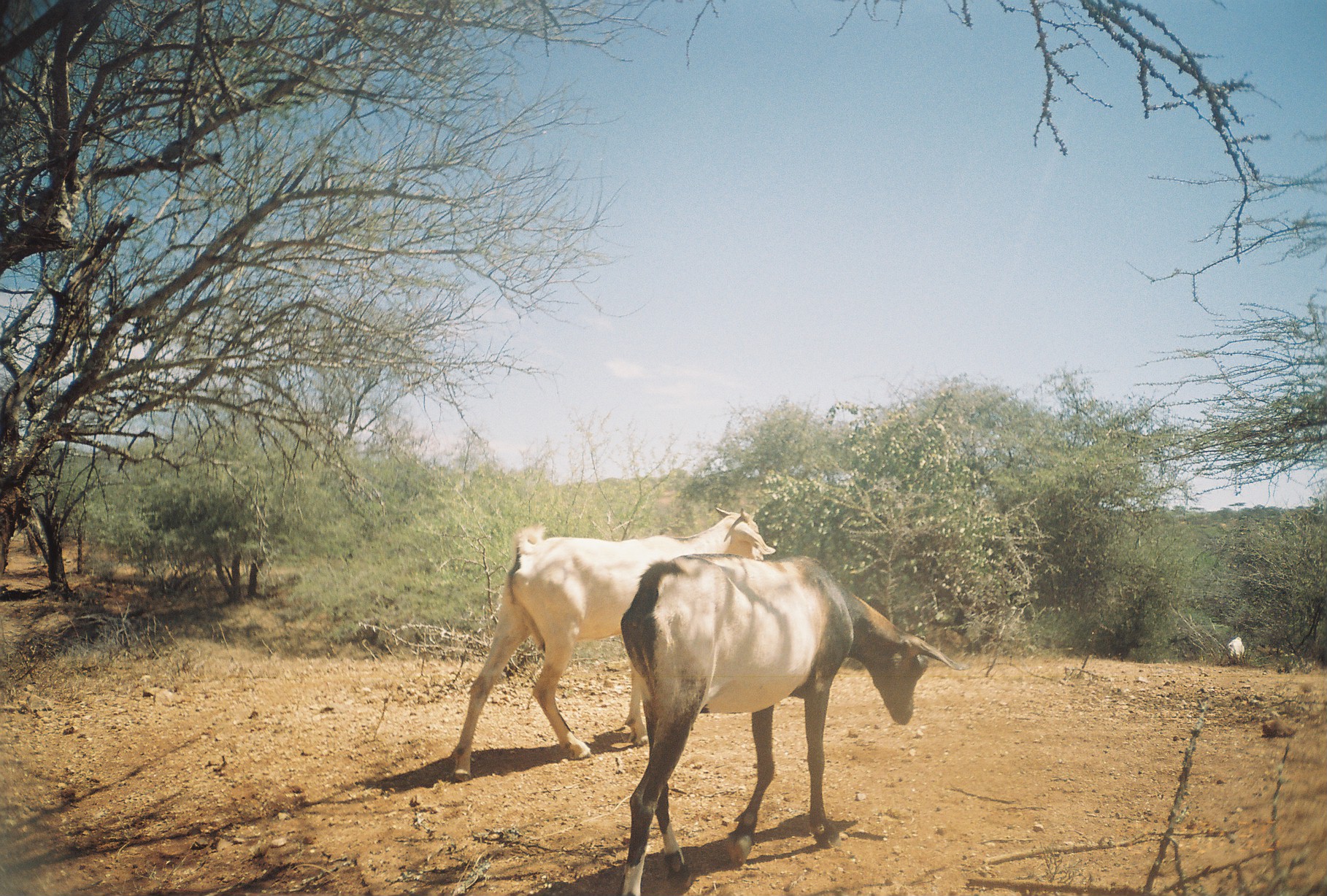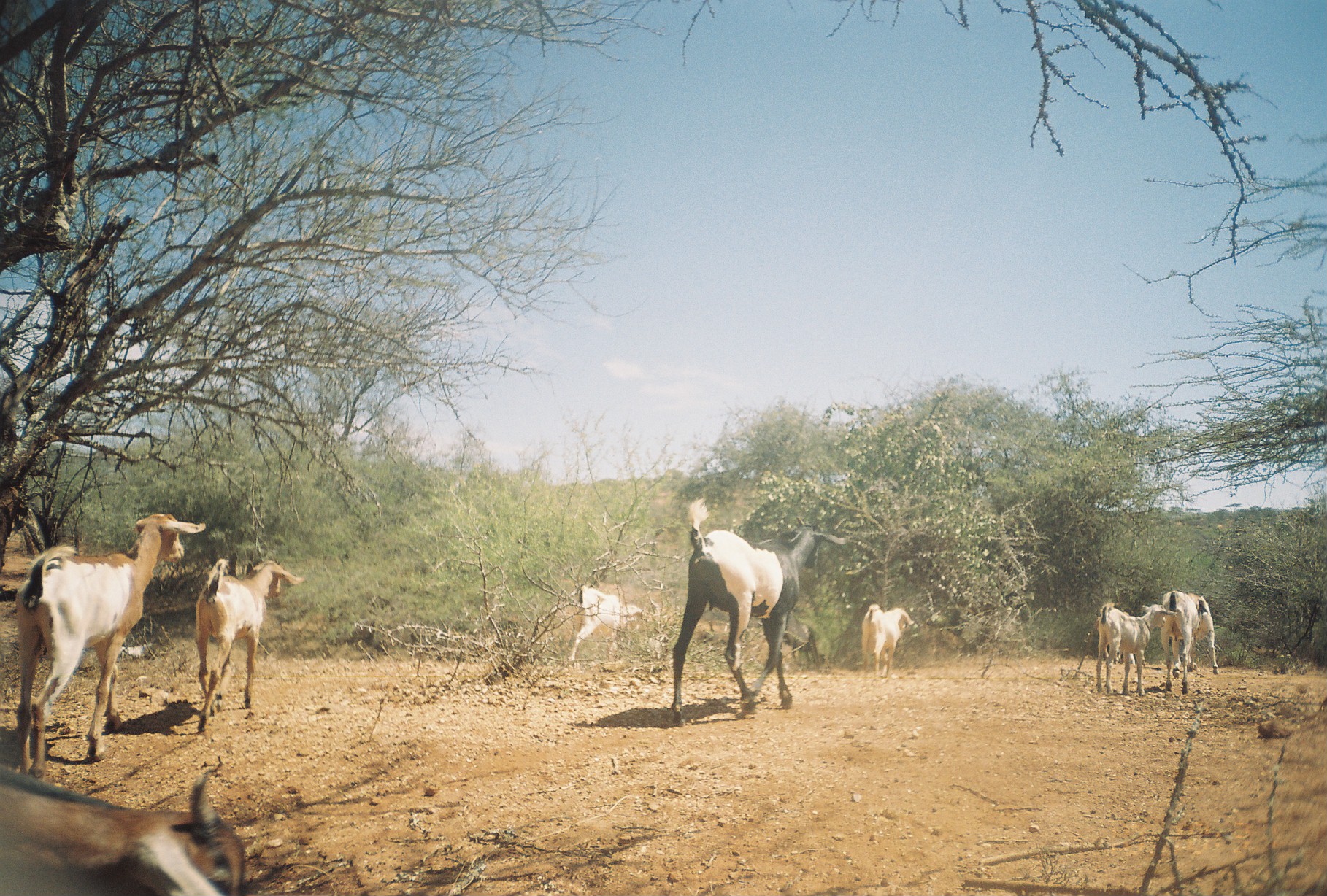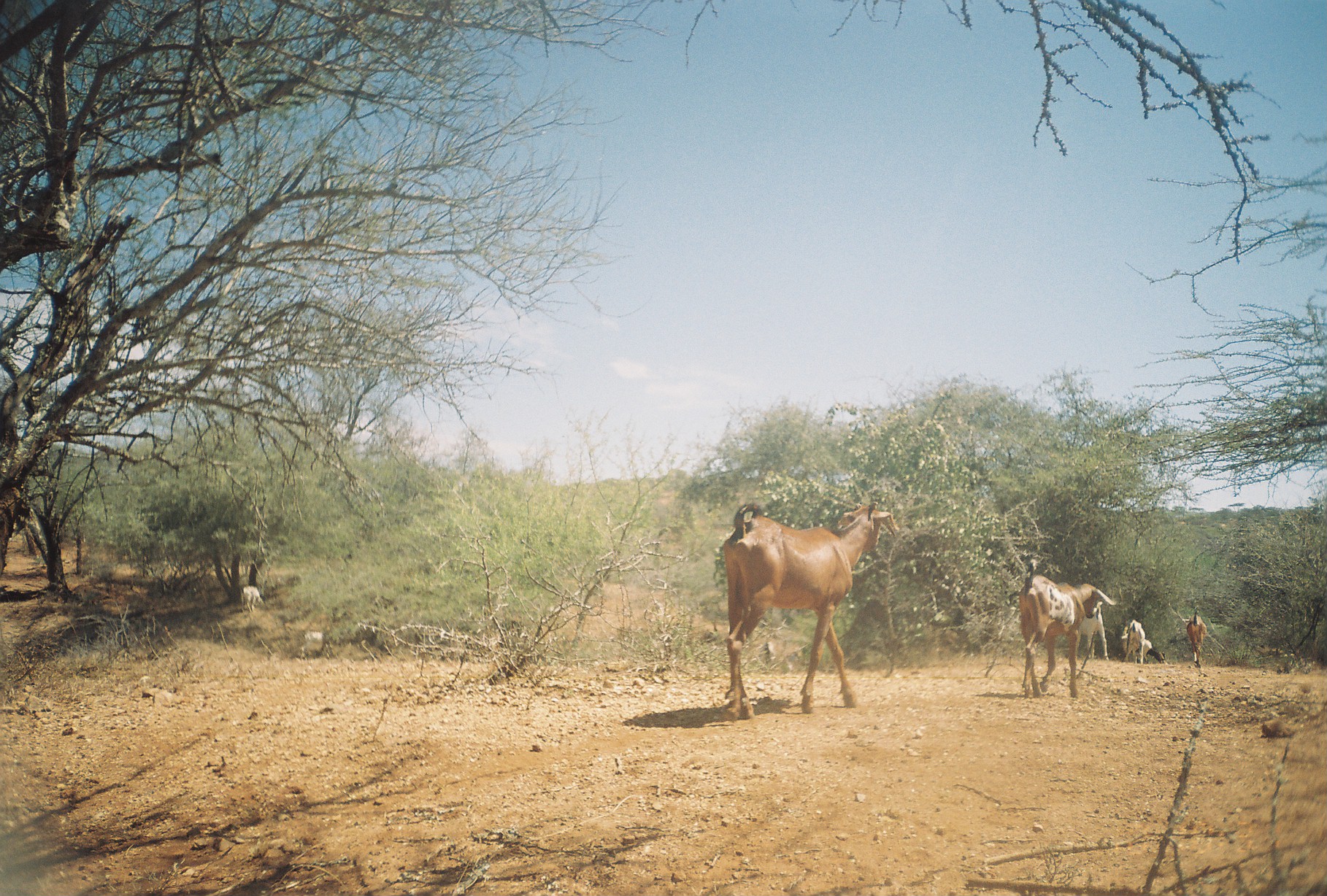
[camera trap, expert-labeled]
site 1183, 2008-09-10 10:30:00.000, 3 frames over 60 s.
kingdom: Animalia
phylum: Chordata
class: Mammalia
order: Artiodactyla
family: Bovidae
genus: Capra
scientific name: Capra aegagrus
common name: wild goat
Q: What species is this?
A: Capra aegagrus (wild goat).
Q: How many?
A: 3.